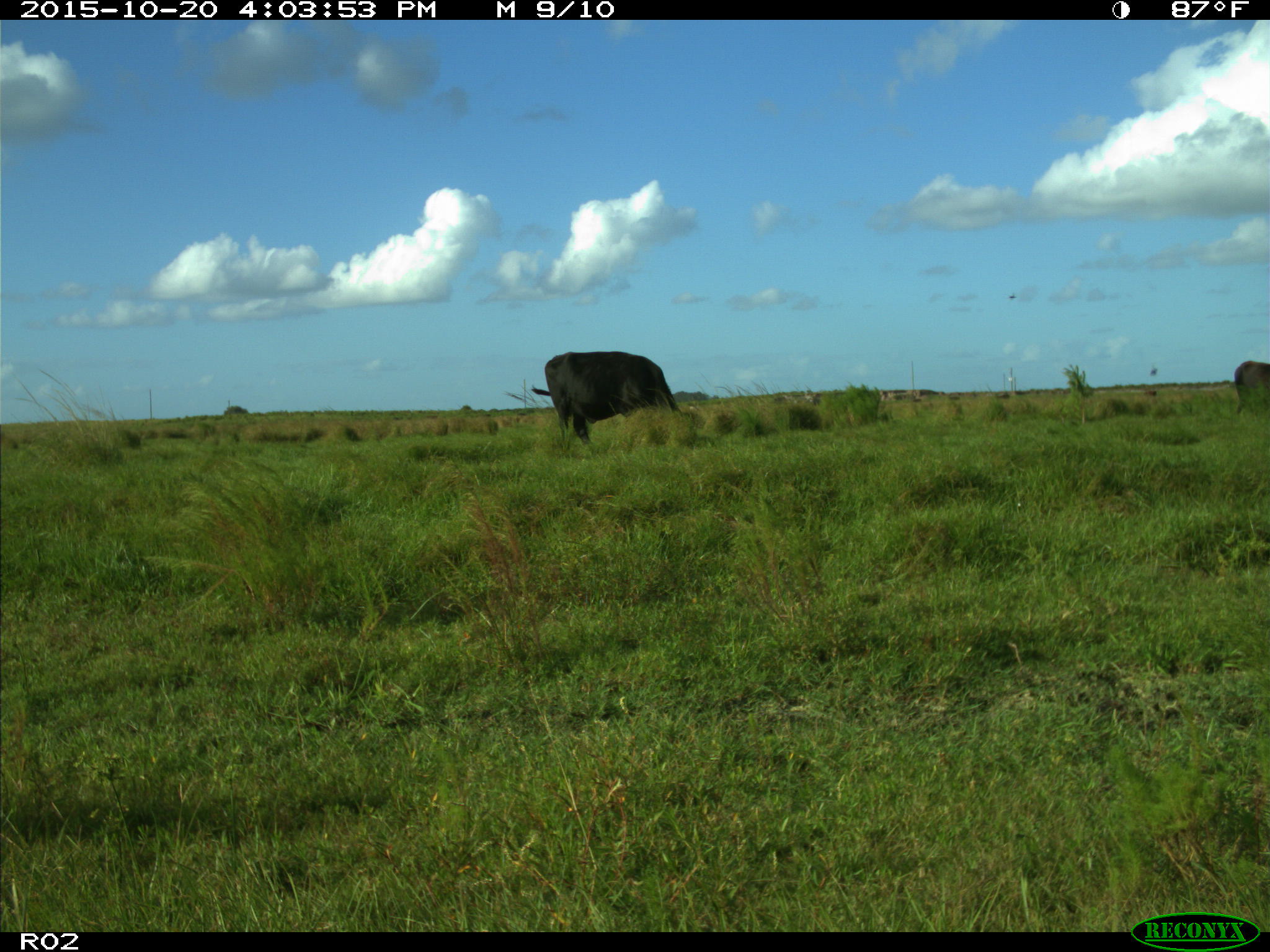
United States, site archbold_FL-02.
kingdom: Animalia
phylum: Chordata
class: Mammalia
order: Artiodactyla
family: Bovidae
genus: Bos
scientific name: Bos taurus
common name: domestic cow